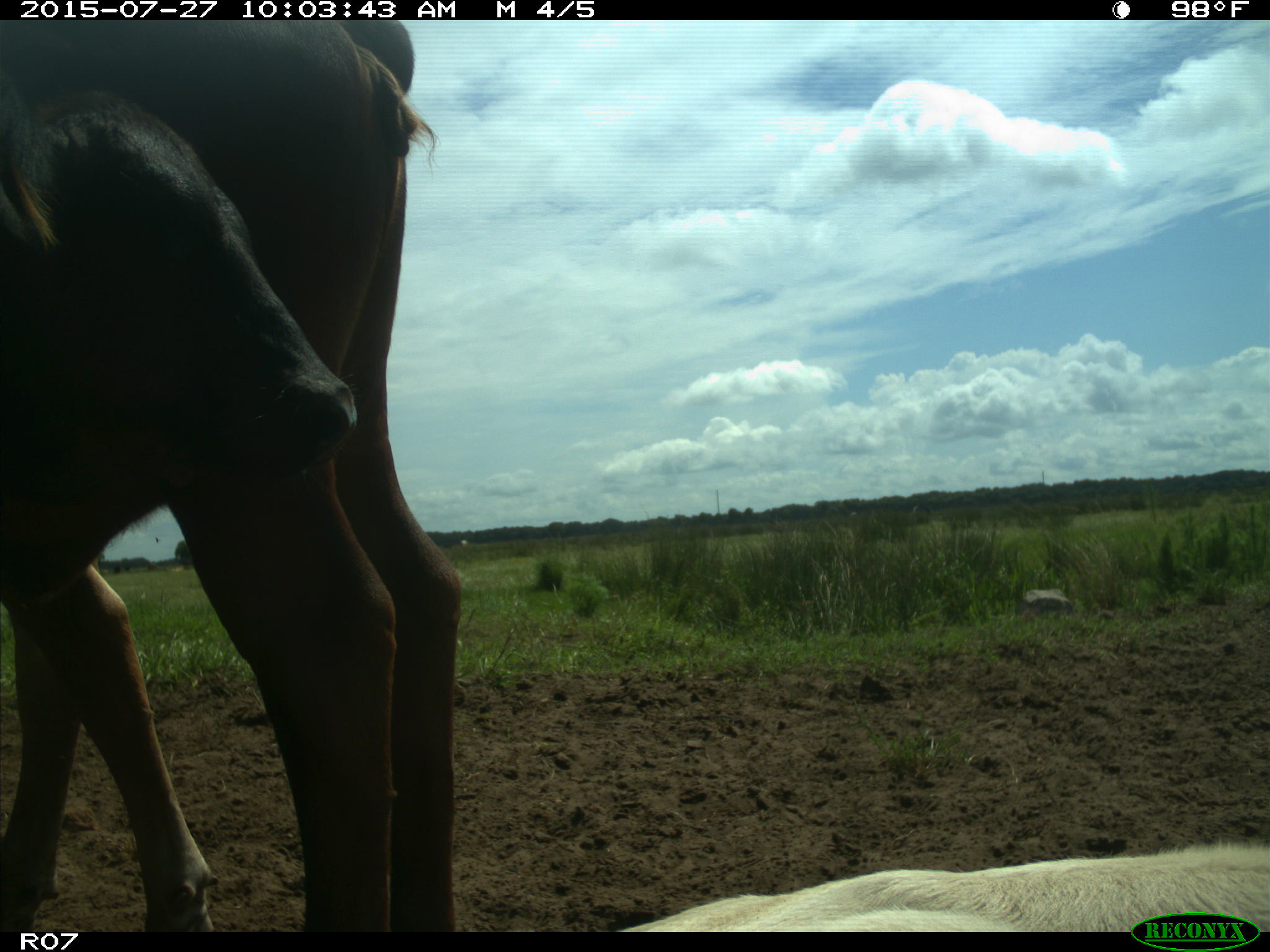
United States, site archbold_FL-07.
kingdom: Animalia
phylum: Chordata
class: Mammalia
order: Artiodactyla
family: Bovidae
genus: Bos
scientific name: Bos taurus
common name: domestic cow